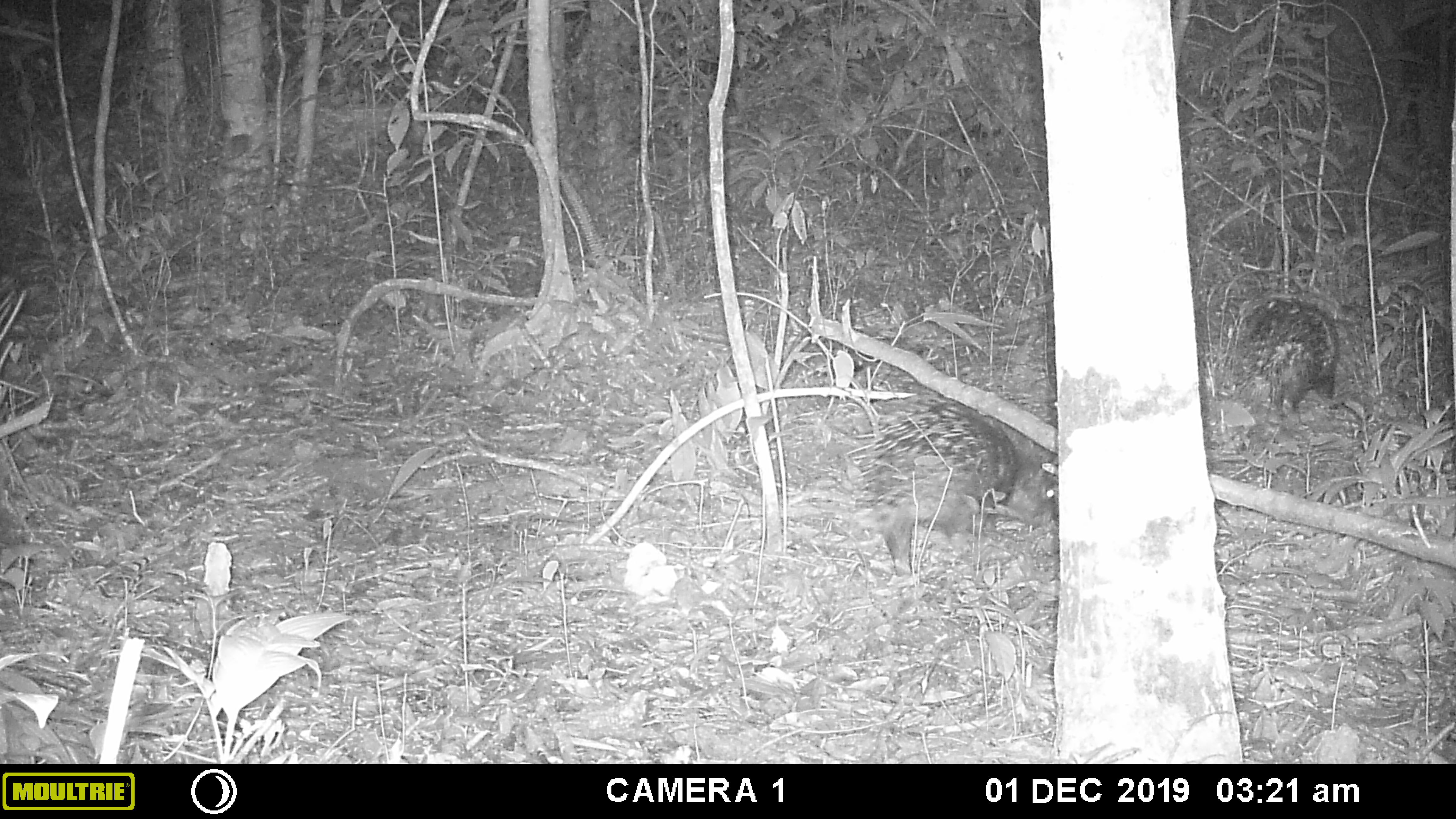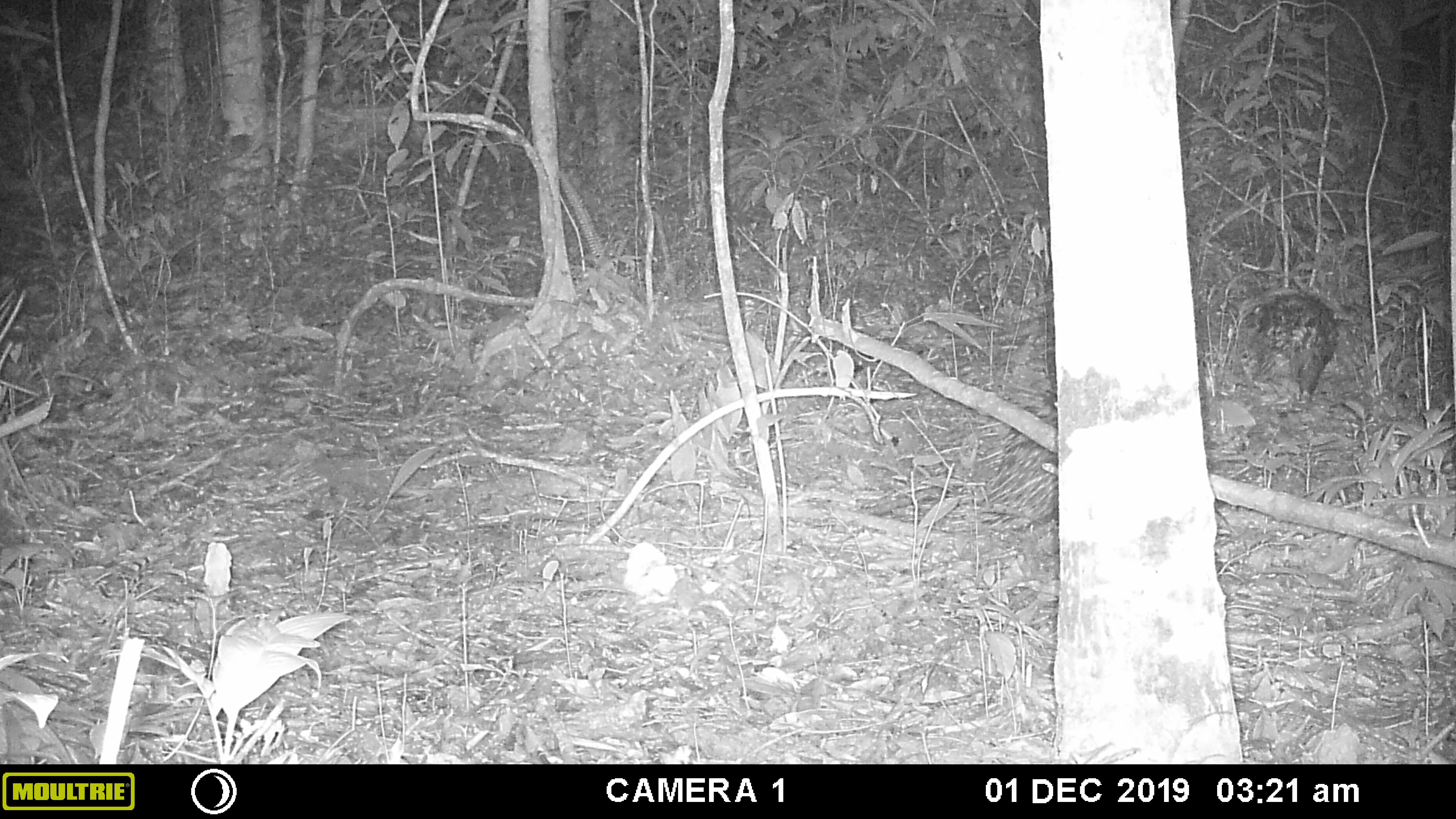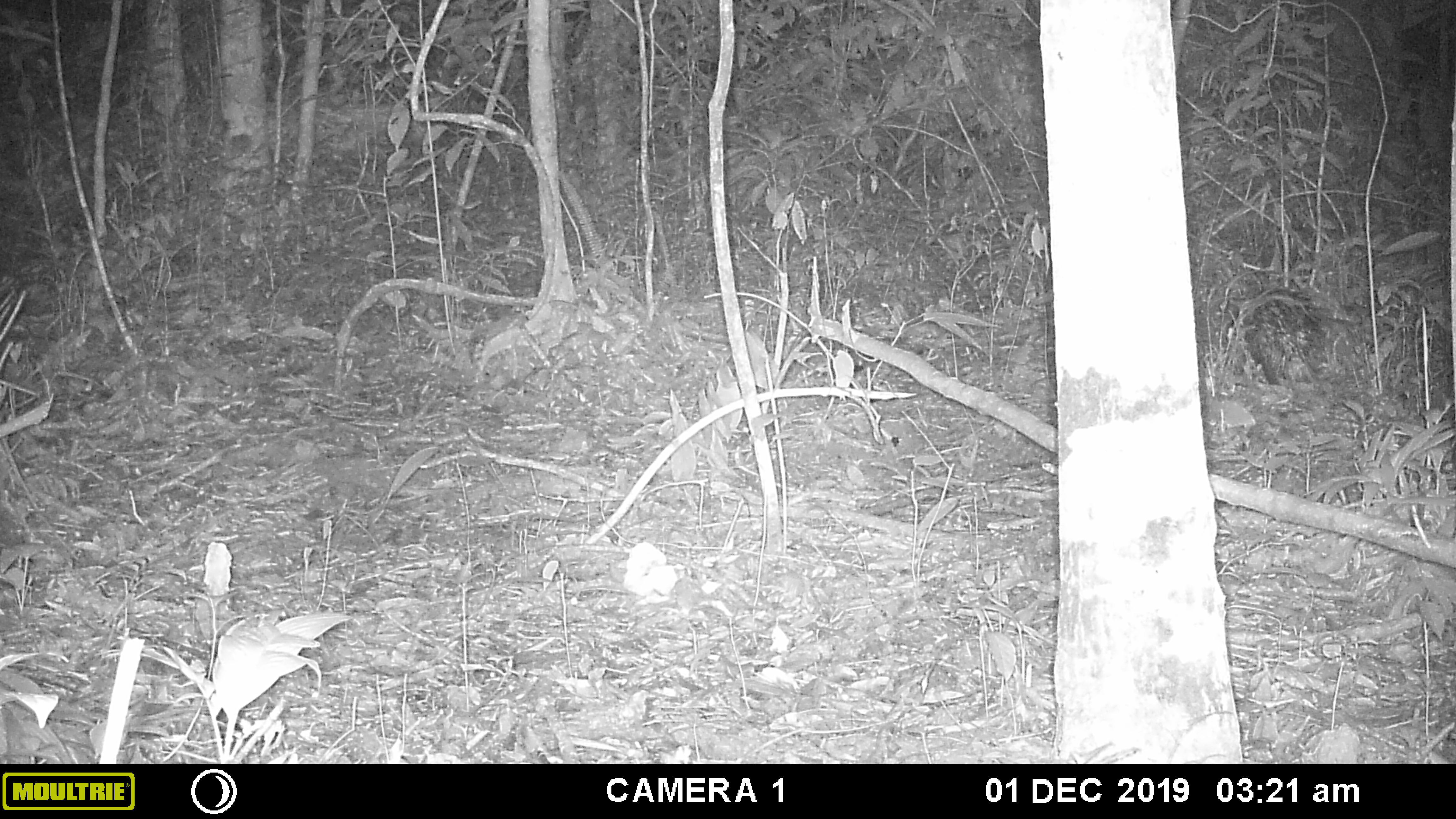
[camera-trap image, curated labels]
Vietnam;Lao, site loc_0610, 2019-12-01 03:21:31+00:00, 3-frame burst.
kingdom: Animalia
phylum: Chordata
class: Mammalia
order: Rodentia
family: Hystricidae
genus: Hystrix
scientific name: Hystrix brachyura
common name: malayan porcupine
Malayan porcupine (Hystrix brachyura). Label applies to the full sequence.